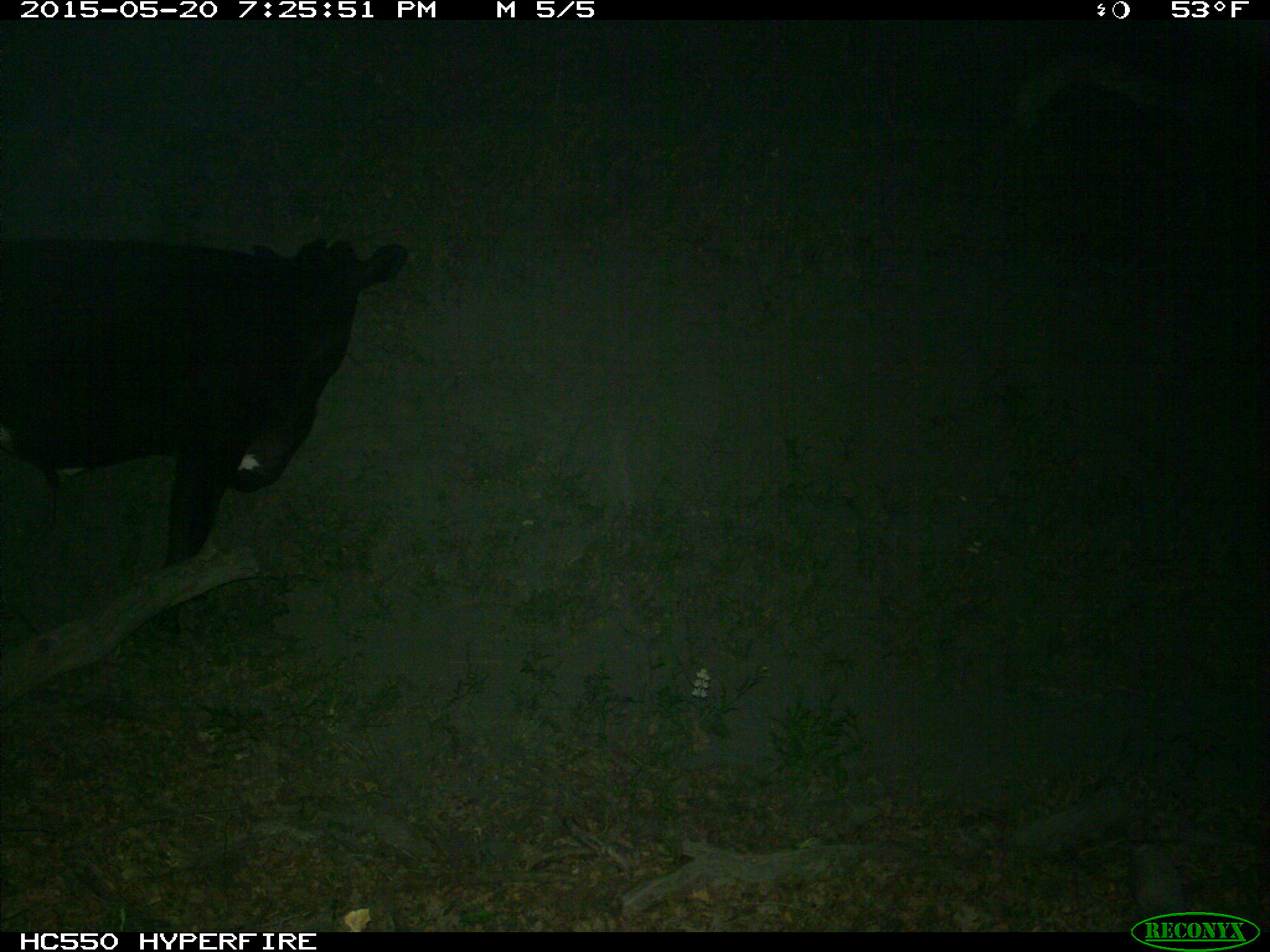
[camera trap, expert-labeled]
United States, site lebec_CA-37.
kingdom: Animalia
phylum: Chordata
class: Mammalia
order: Artiodactyla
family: Bovidae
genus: Bos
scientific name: Bos taurus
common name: domestic cow